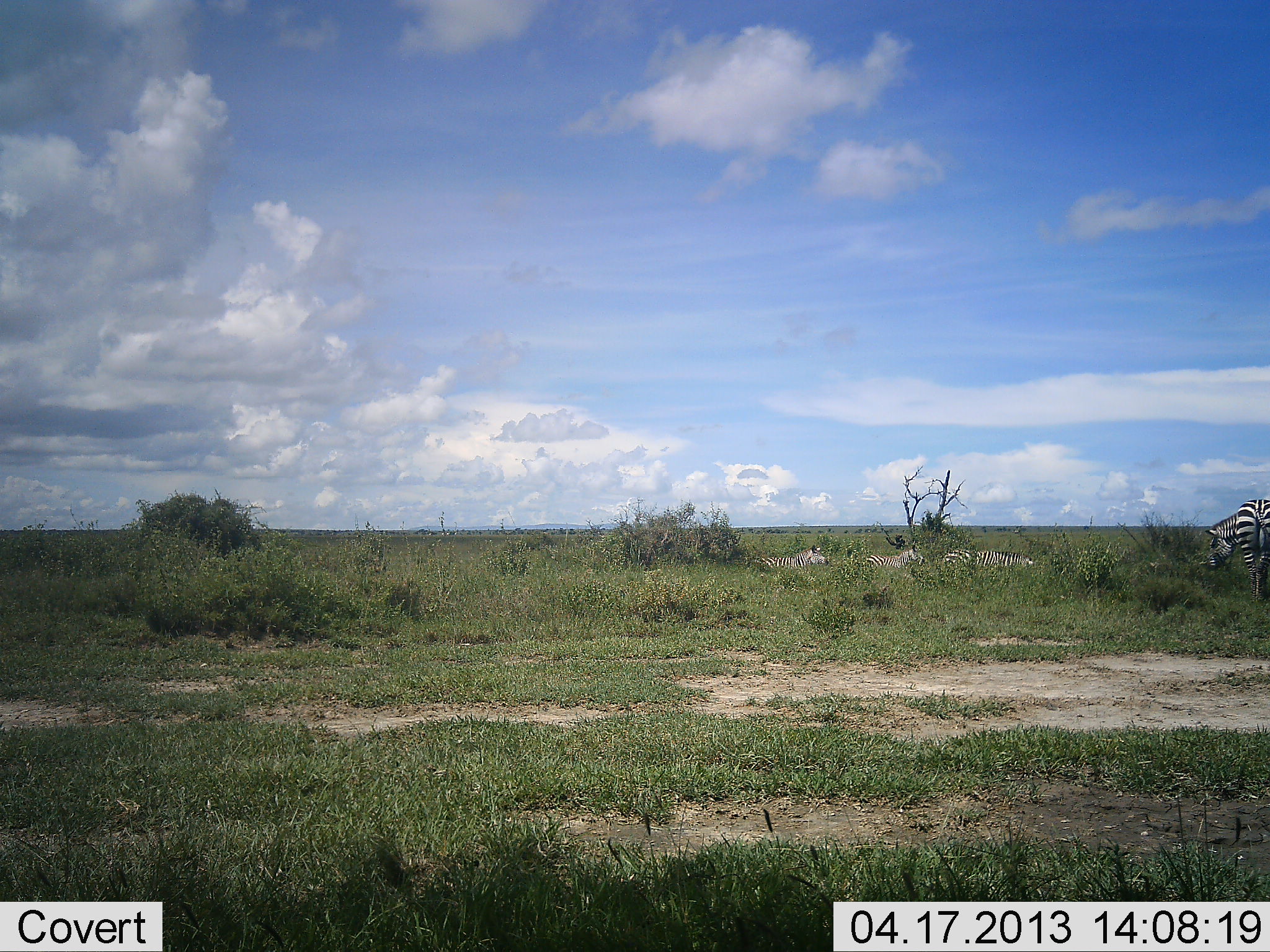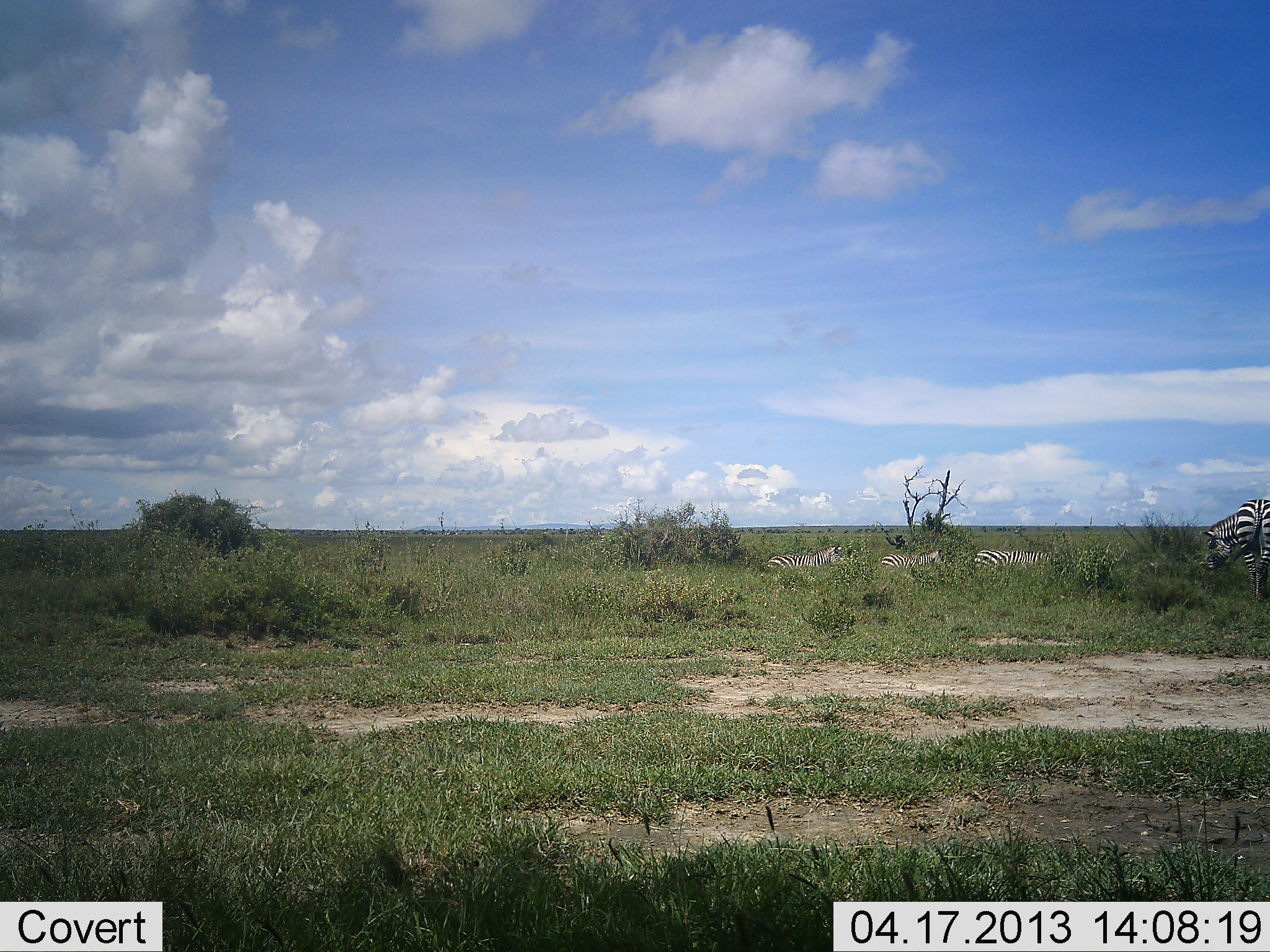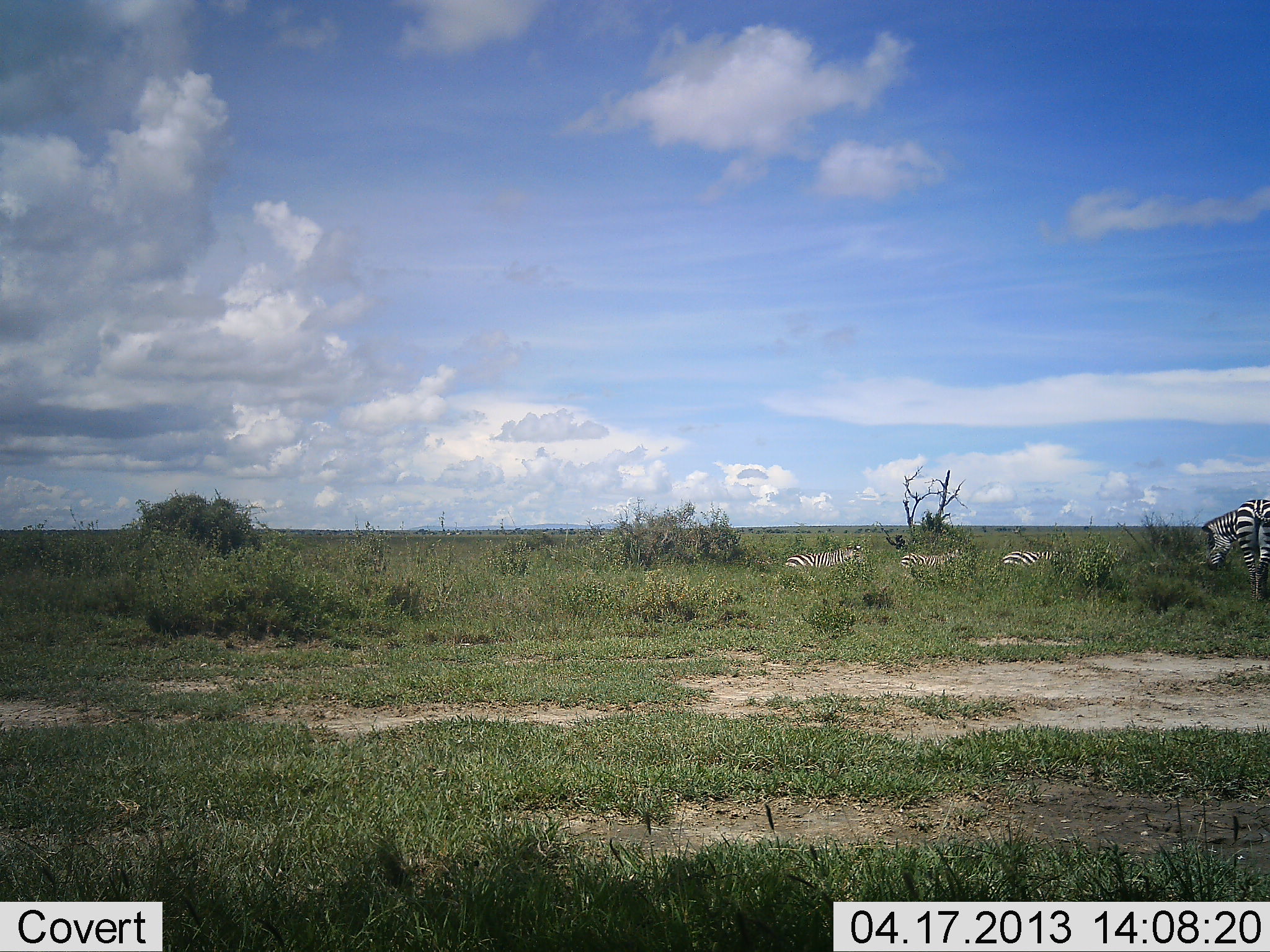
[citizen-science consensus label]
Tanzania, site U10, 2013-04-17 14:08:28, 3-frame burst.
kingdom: Animalia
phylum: Chordata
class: Mammalia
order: Perissodactyla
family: Equidae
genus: Equus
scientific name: Equus quagga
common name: plains zebra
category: zebra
Zebra (plains zebra) (Equus quagga), count 4. Behavior (volunteer vote fractions): standing 32%, resting 14%, moving 82%, interacting 4%. Young present (vote fraction): 0%. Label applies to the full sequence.